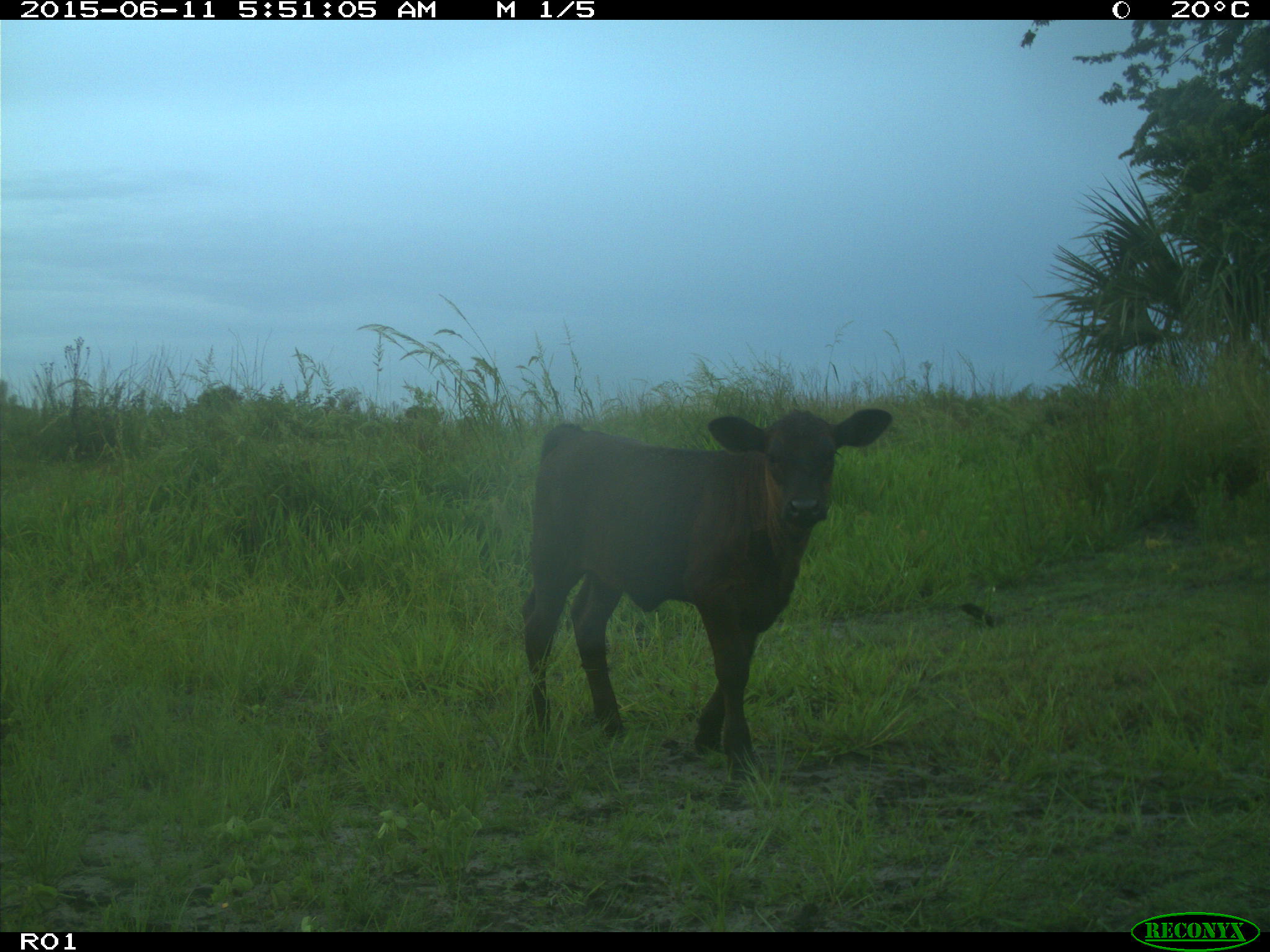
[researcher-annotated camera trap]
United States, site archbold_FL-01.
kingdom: Animalia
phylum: Chordata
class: Mammalia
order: Artiodactyla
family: Bovidae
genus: Bos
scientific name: Bos taurus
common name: domestic cow